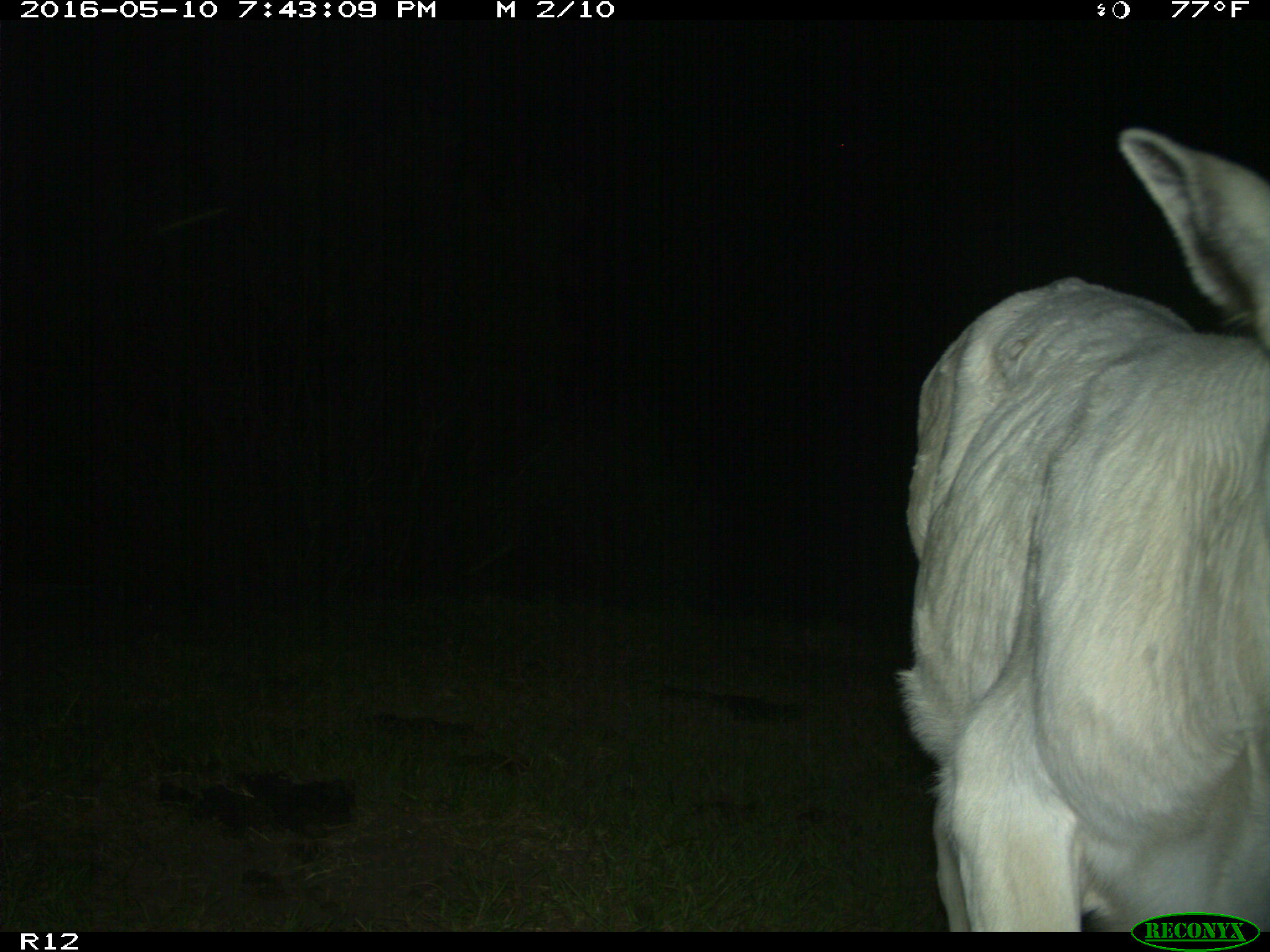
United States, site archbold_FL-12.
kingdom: Animalia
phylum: Chordata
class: Mammalia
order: Artiodactyla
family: Bovidae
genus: Bos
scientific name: Bos taurus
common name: domestic cow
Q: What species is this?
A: Bos taurus (domestic cow).